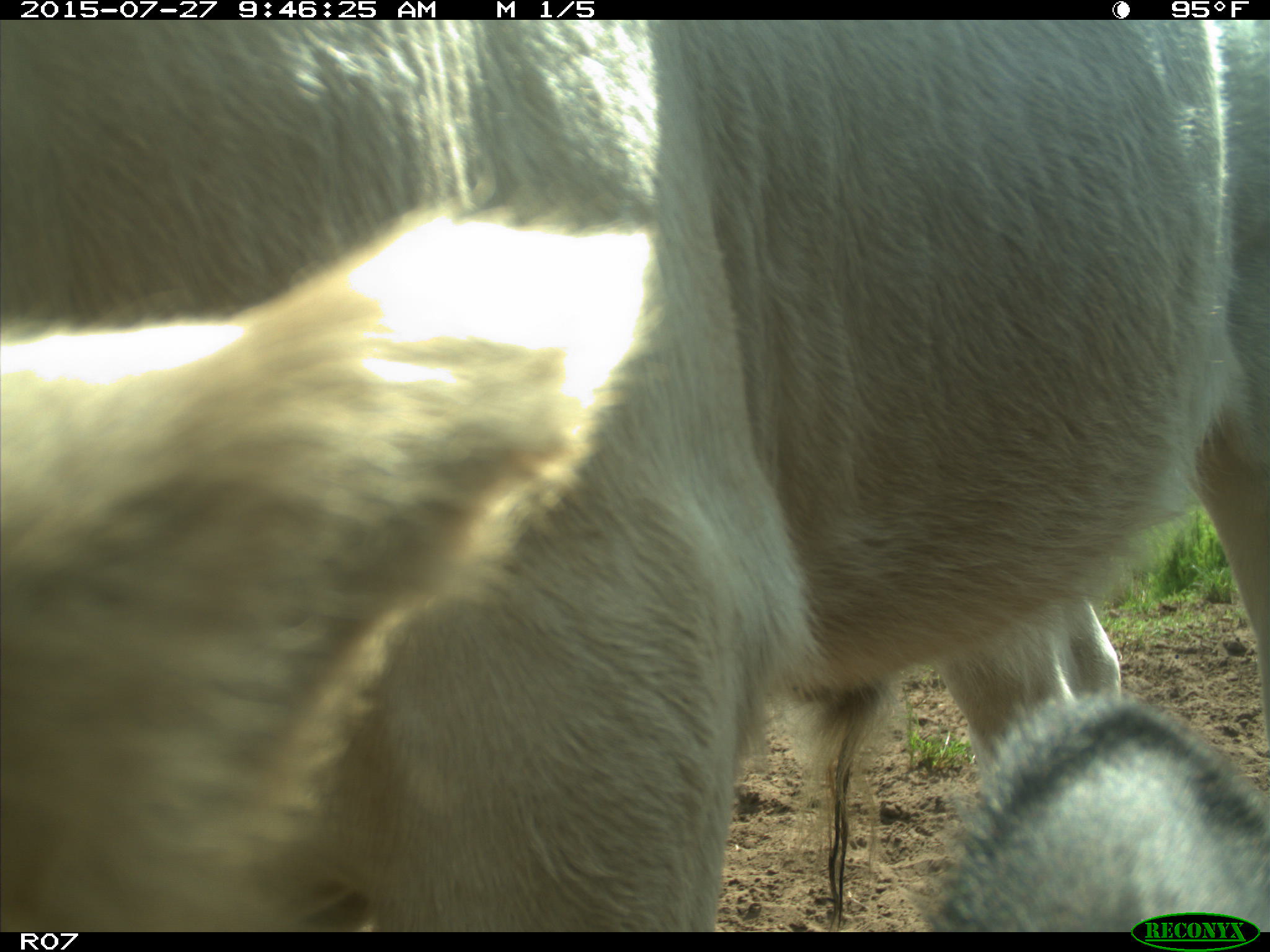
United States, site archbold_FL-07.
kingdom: Animalia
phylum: Chordata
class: Mammalia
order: Artiodactyla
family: Bovidae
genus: Bos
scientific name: Bos taurus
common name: domestic cow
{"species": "Bos taurus (domestic cow)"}